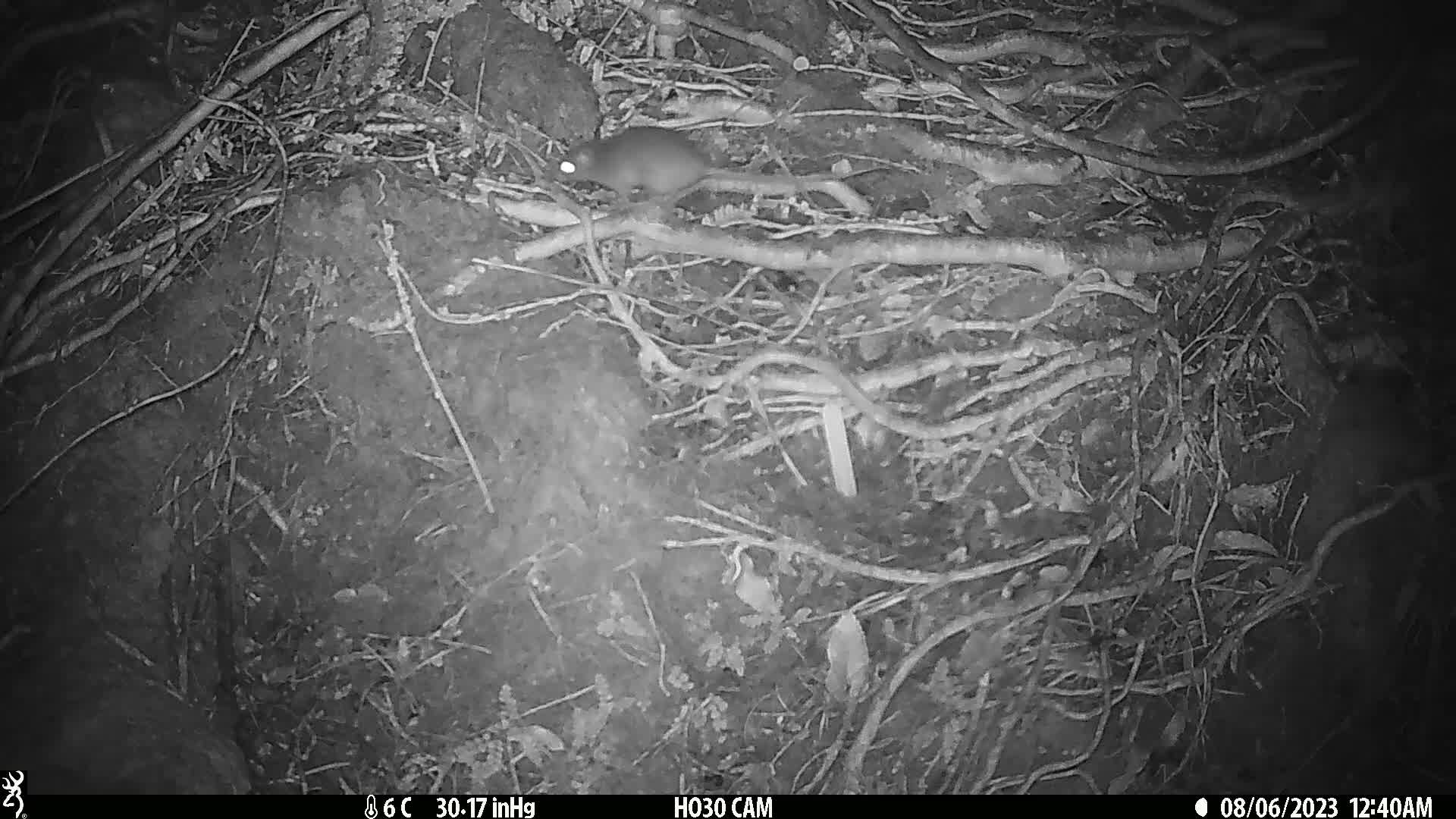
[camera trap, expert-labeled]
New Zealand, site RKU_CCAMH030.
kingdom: Animalia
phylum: Chordata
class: Mammalia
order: Rodentia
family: Muridae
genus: Rattus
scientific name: Rattus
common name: rat